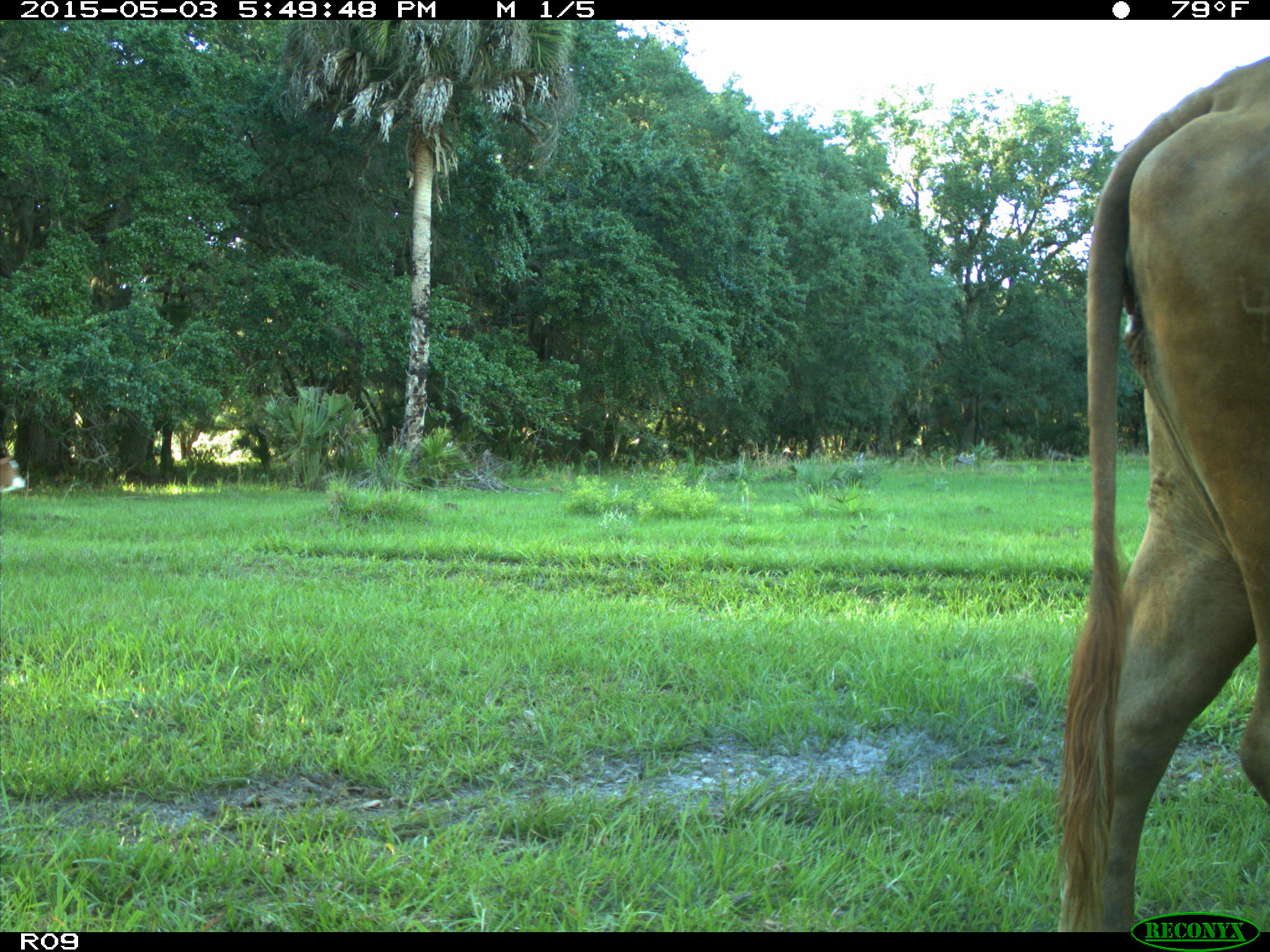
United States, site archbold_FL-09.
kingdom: Animalia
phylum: Chordata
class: Mammalia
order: Artiodactyla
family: Bovidae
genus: Bos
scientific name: Bos taurus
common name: domestic cow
Bos taurus (domestic cow).